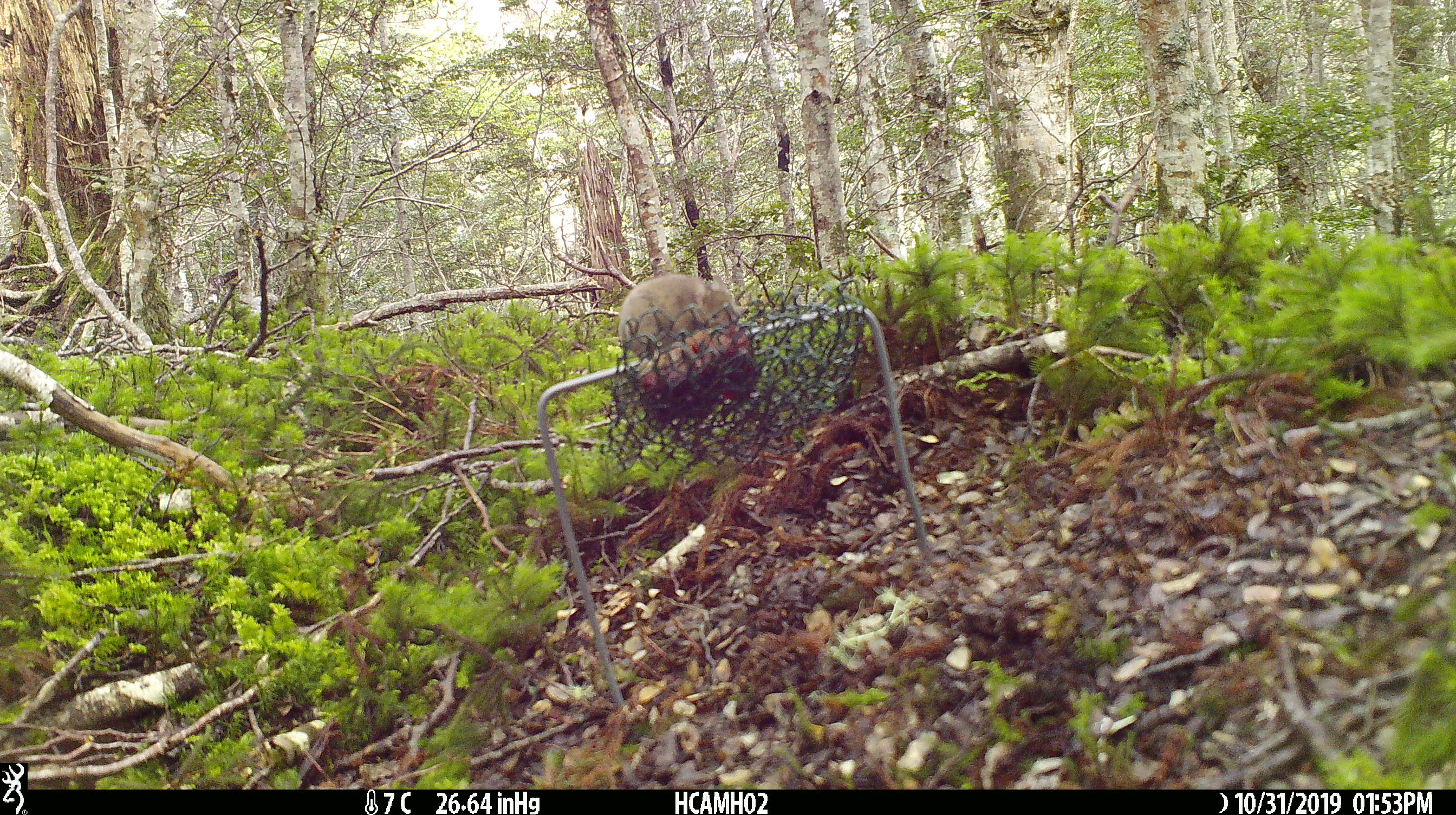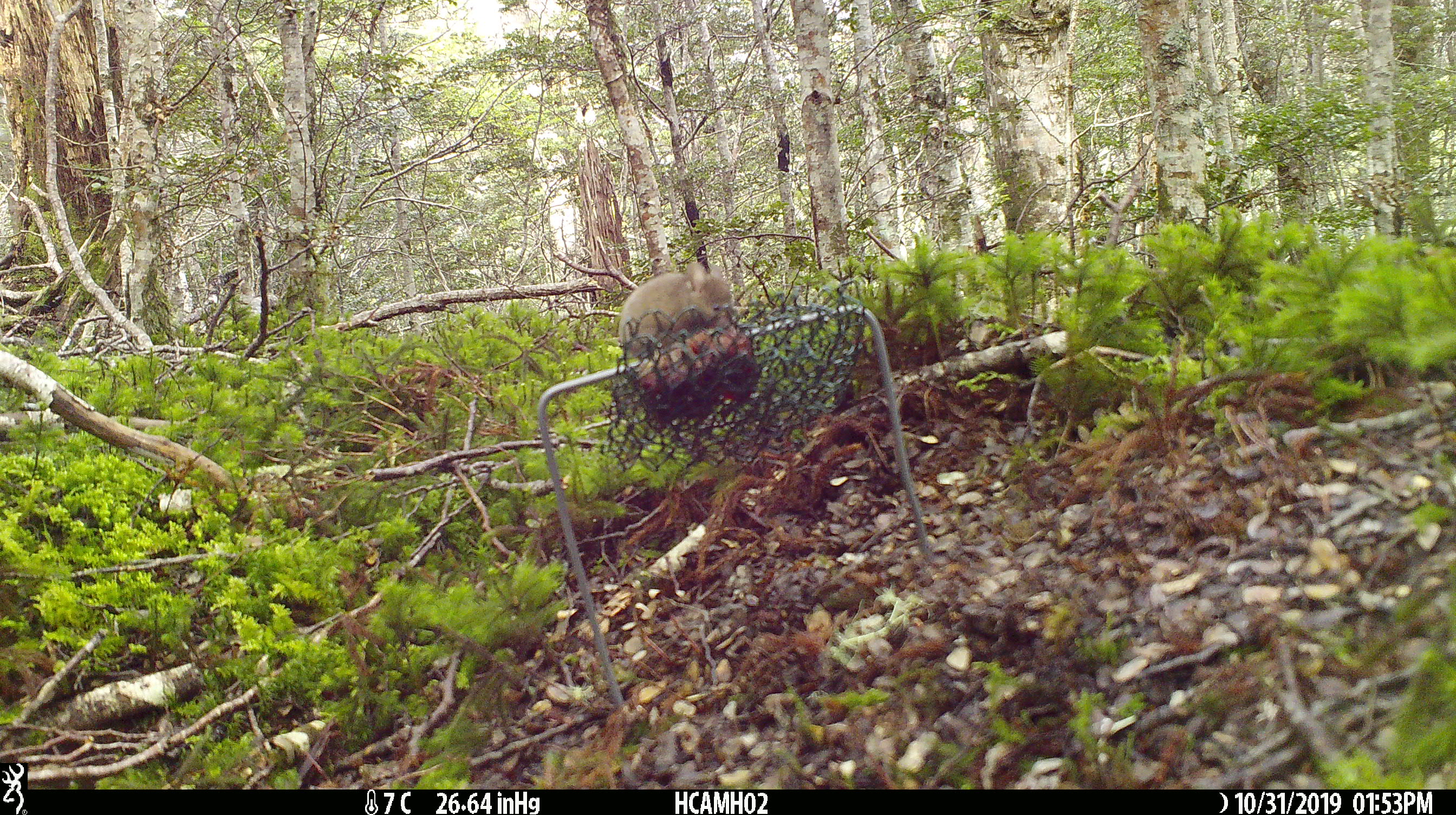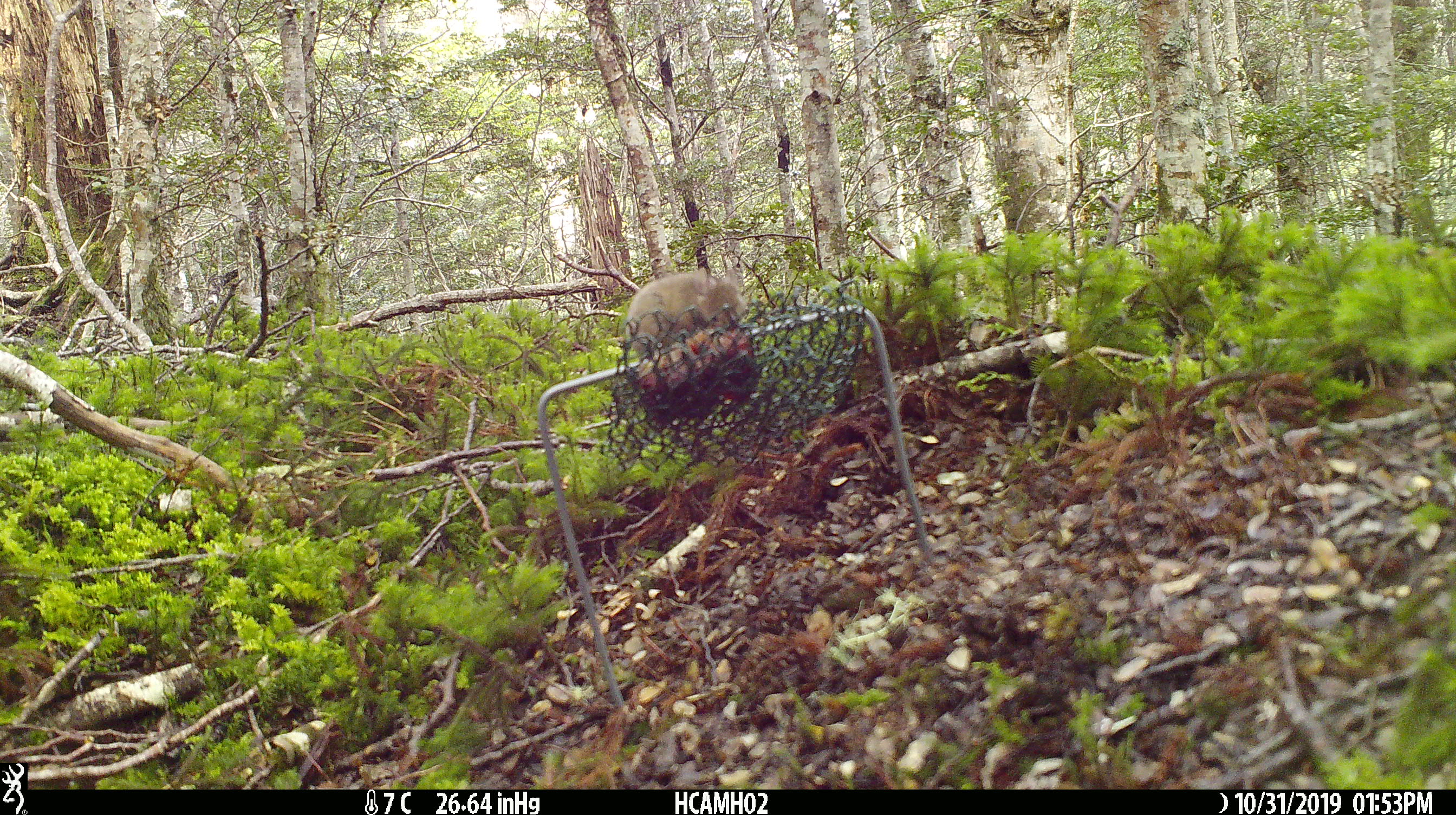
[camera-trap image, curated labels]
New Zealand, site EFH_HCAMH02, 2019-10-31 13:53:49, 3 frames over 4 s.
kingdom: Animalia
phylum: Chordata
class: Mammalia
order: Rodentia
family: Muridae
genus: Mus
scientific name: Mus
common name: mouse